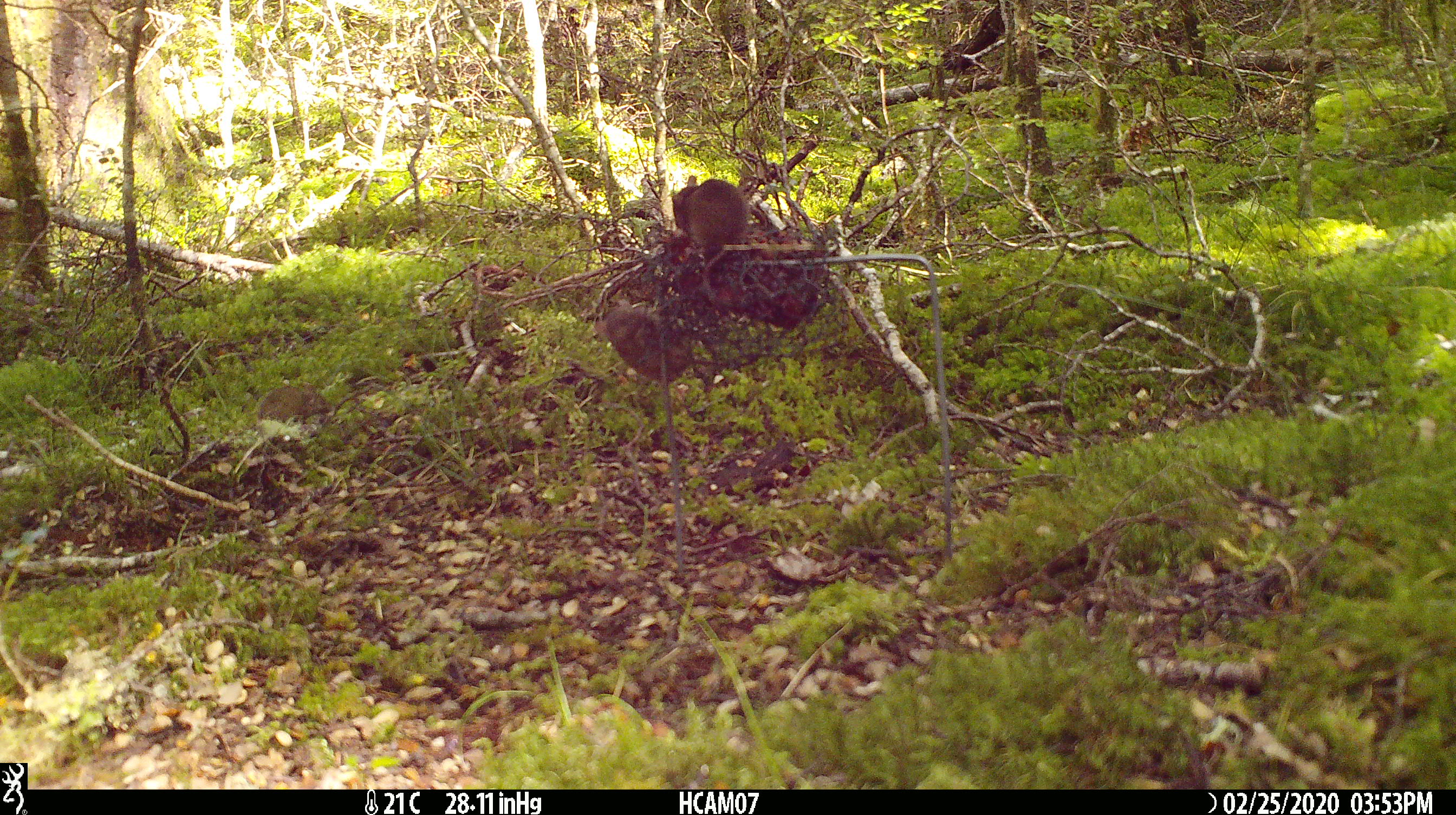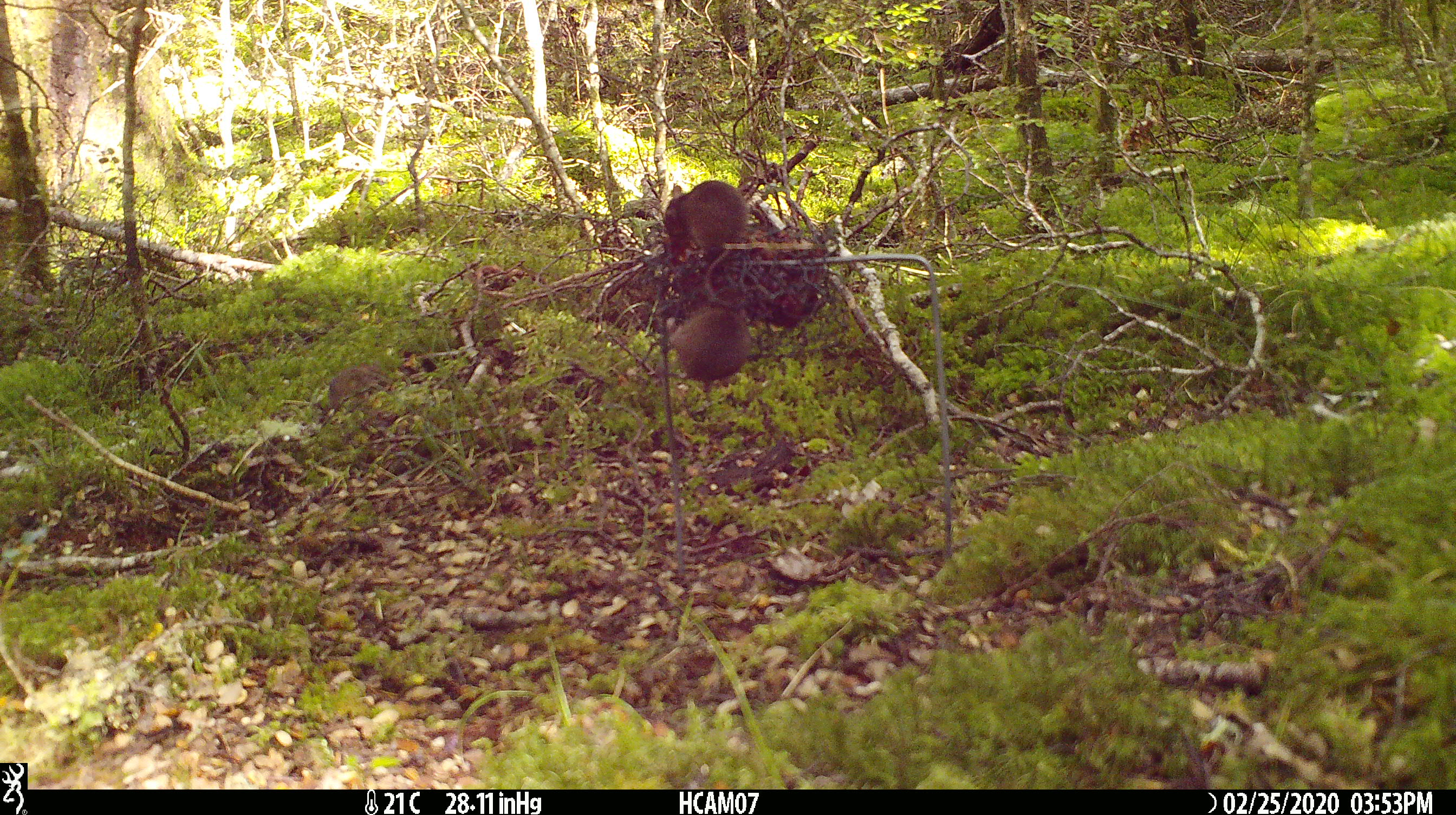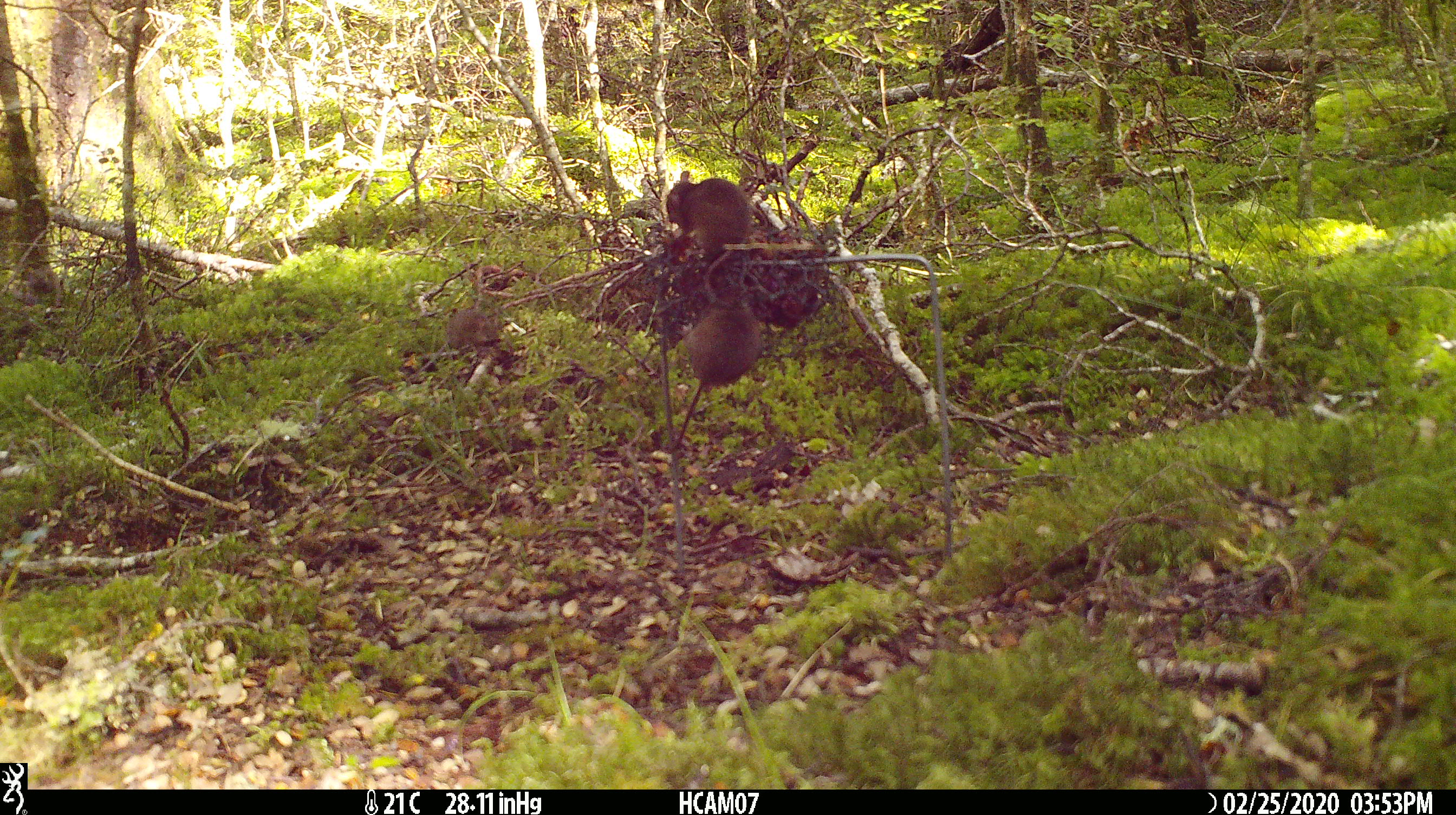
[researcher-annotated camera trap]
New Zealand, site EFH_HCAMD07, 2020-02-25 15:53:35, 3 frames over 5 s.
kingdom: Animalia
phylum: Chordata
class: Mammalia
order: Rodentia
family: Muridae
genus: Mus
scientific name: Mus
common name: mouse